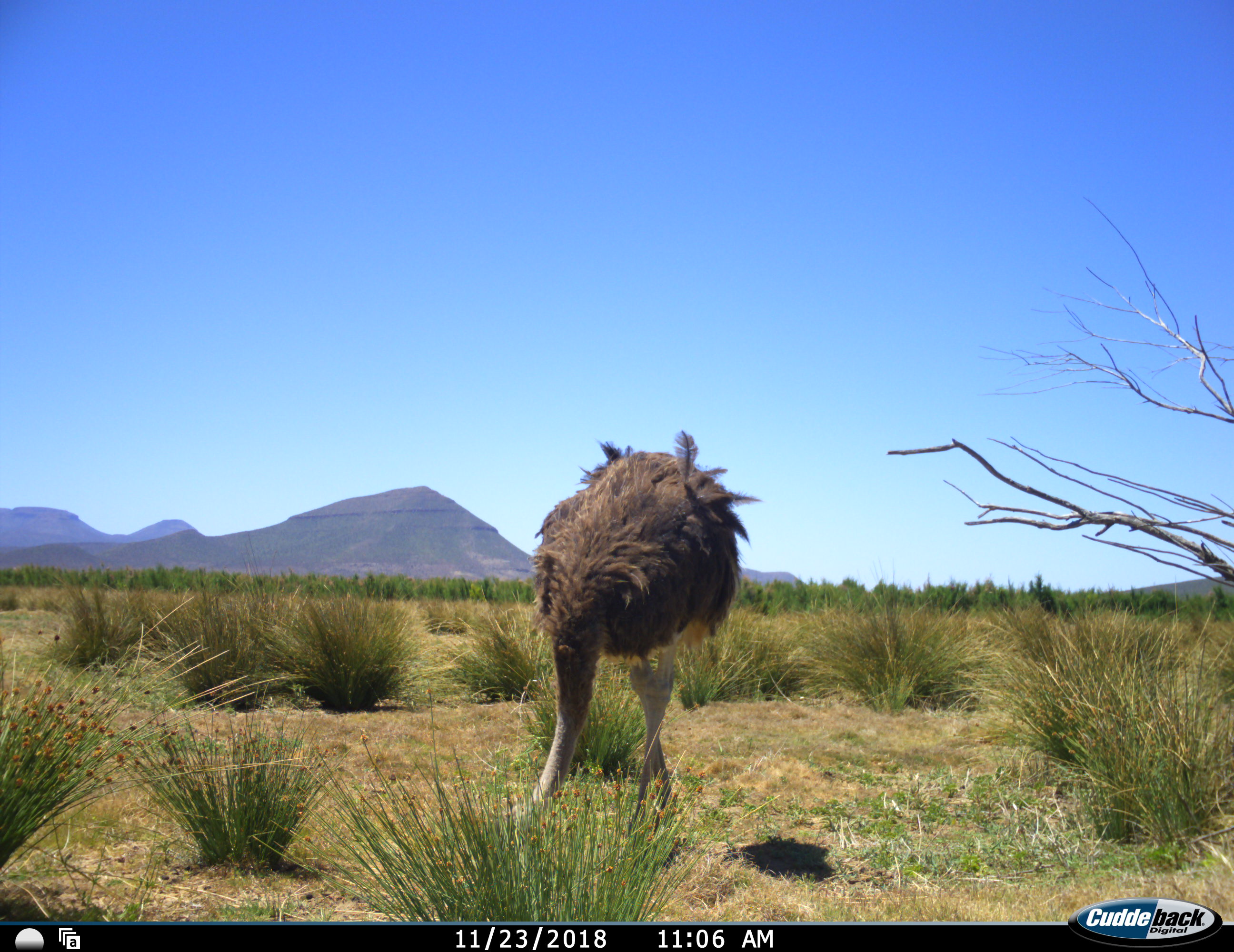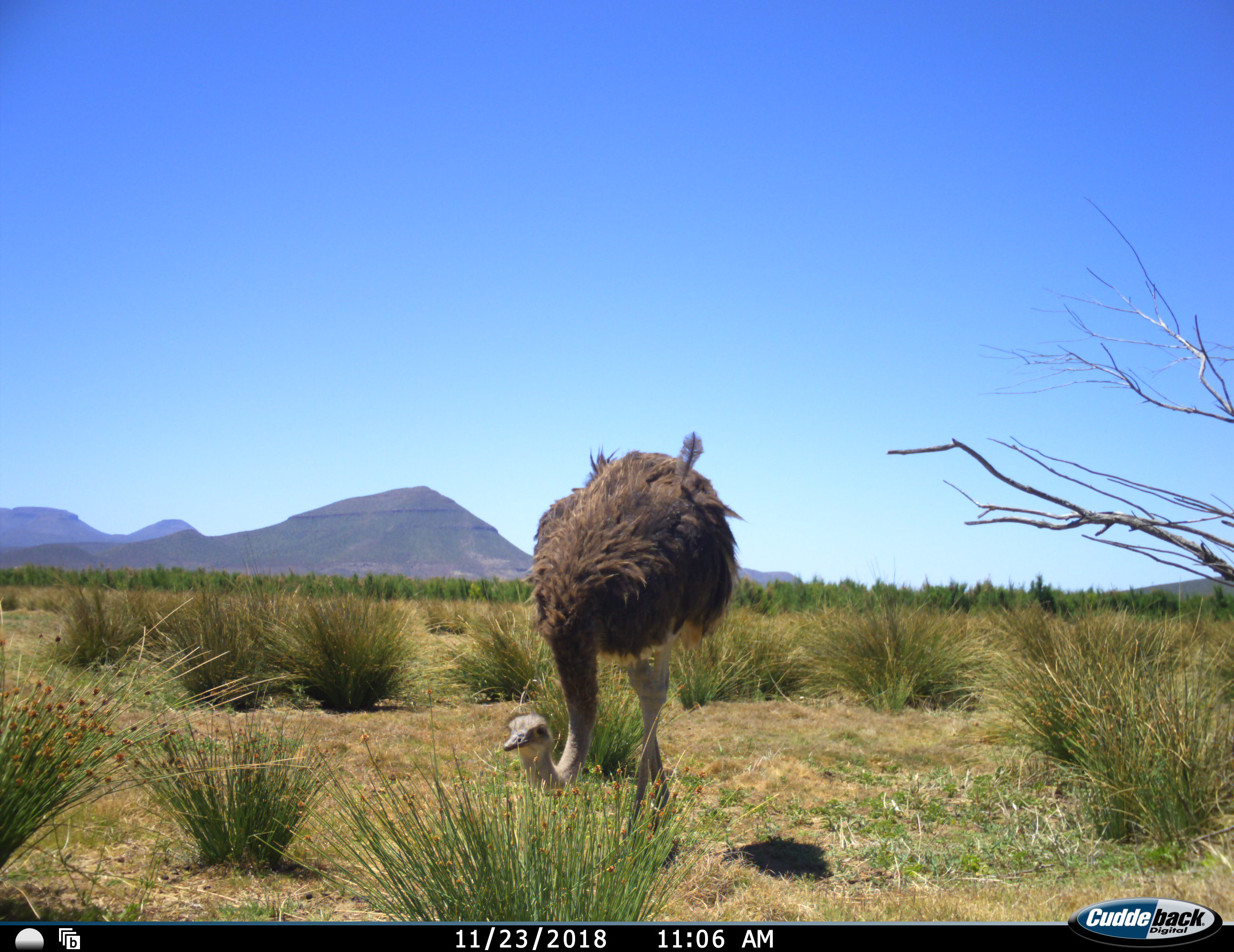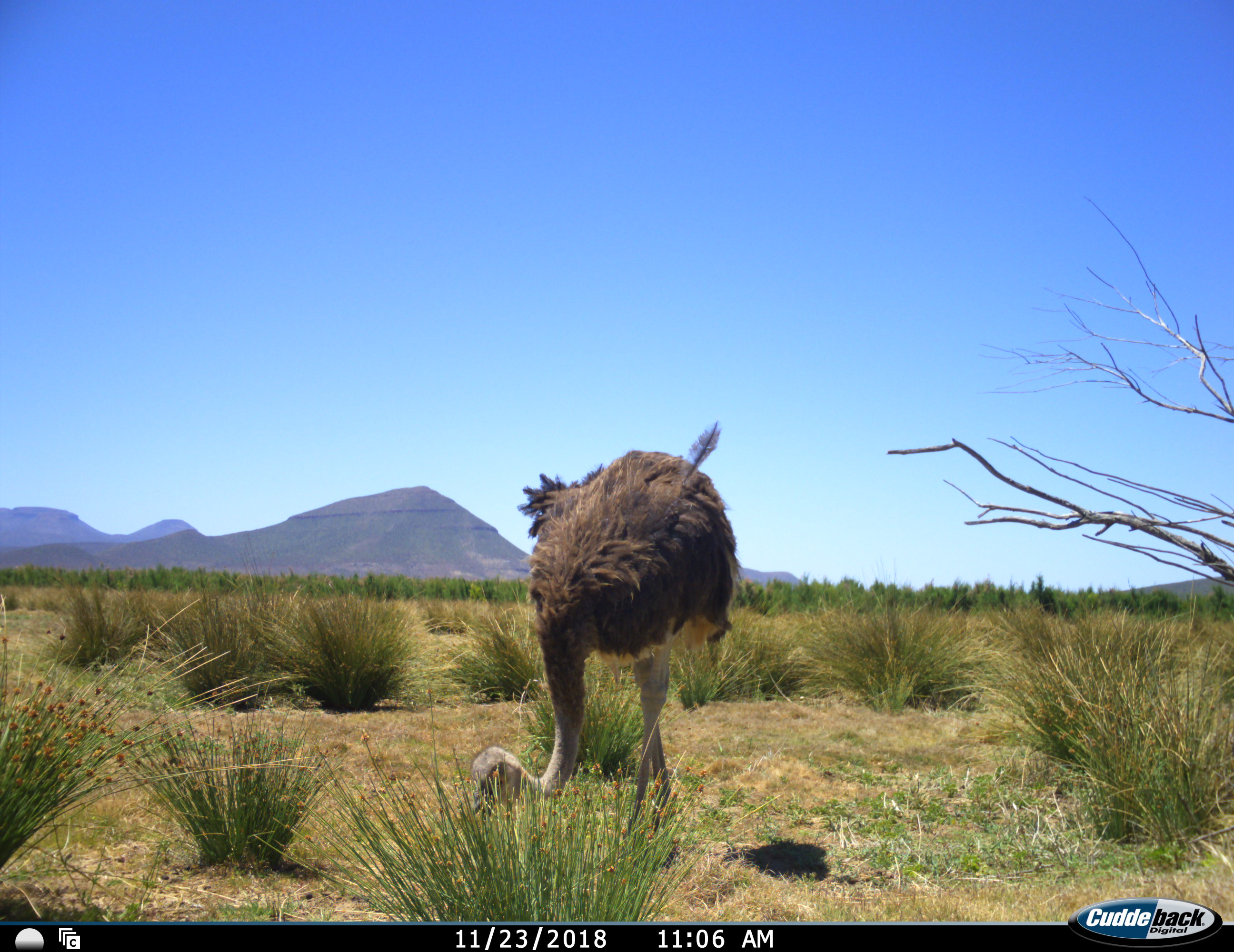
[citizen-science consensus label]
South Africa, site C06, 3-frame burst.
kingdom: Animalia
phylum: Chordata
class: Aves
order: Struthioniformes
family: Struthionidae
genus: Struthio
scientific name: Struthio camelus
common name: ostrich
Ostrich (Struthio camelus), count 1. Behavior (volunteer vote fractions): standing 60%, resting 0%, moving 10%, interacting 0%. Young present (vote fraction): 0%. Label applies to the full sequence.